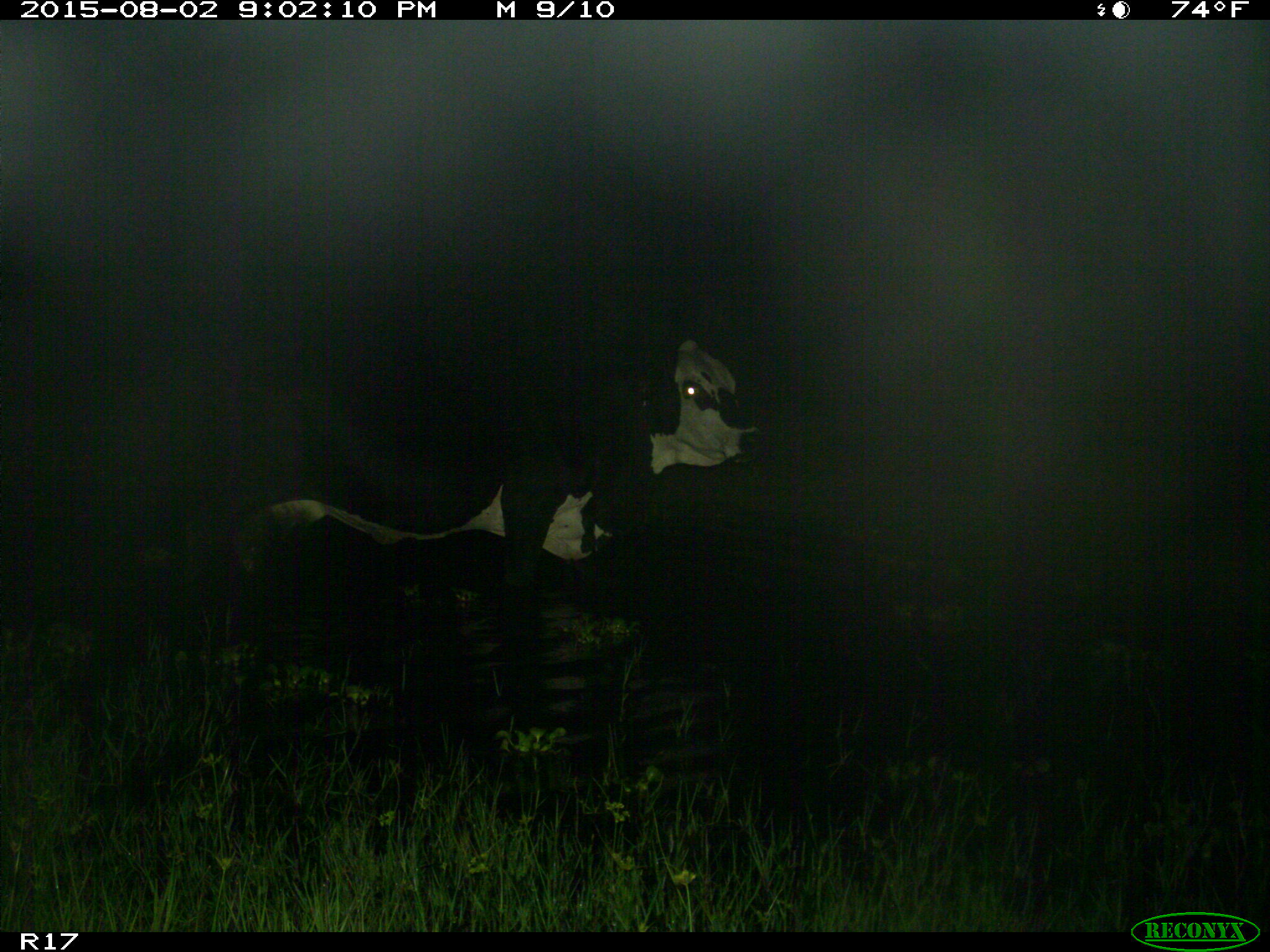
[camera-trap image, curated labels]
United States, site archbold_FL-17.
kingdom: Animalia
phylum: Chordata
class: Mammalia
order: Artiodactyla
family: Bovidae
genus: Bos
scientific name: Bos taurus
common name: domestic cow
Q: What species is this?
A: Bos taurus (domestic cow).